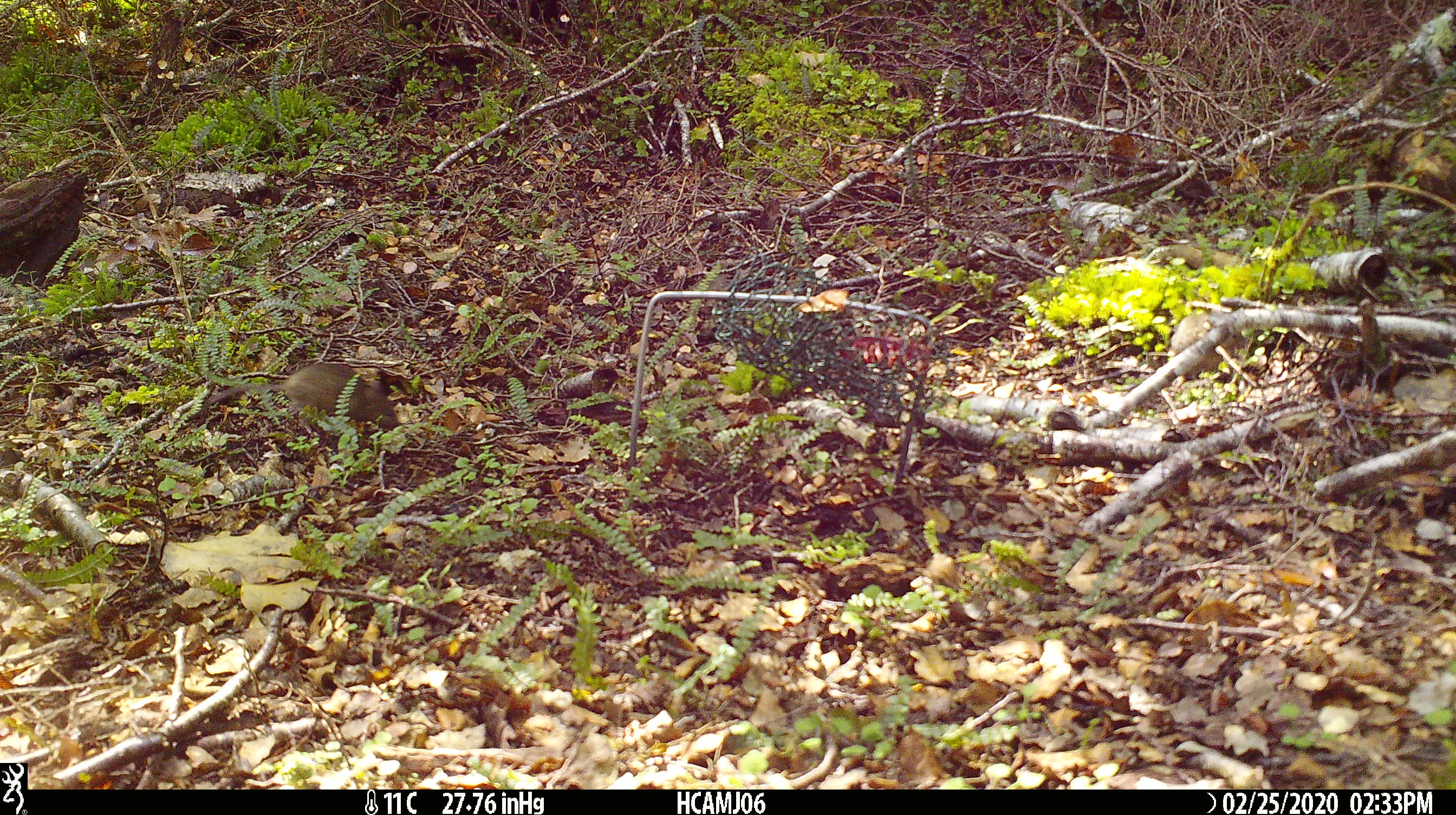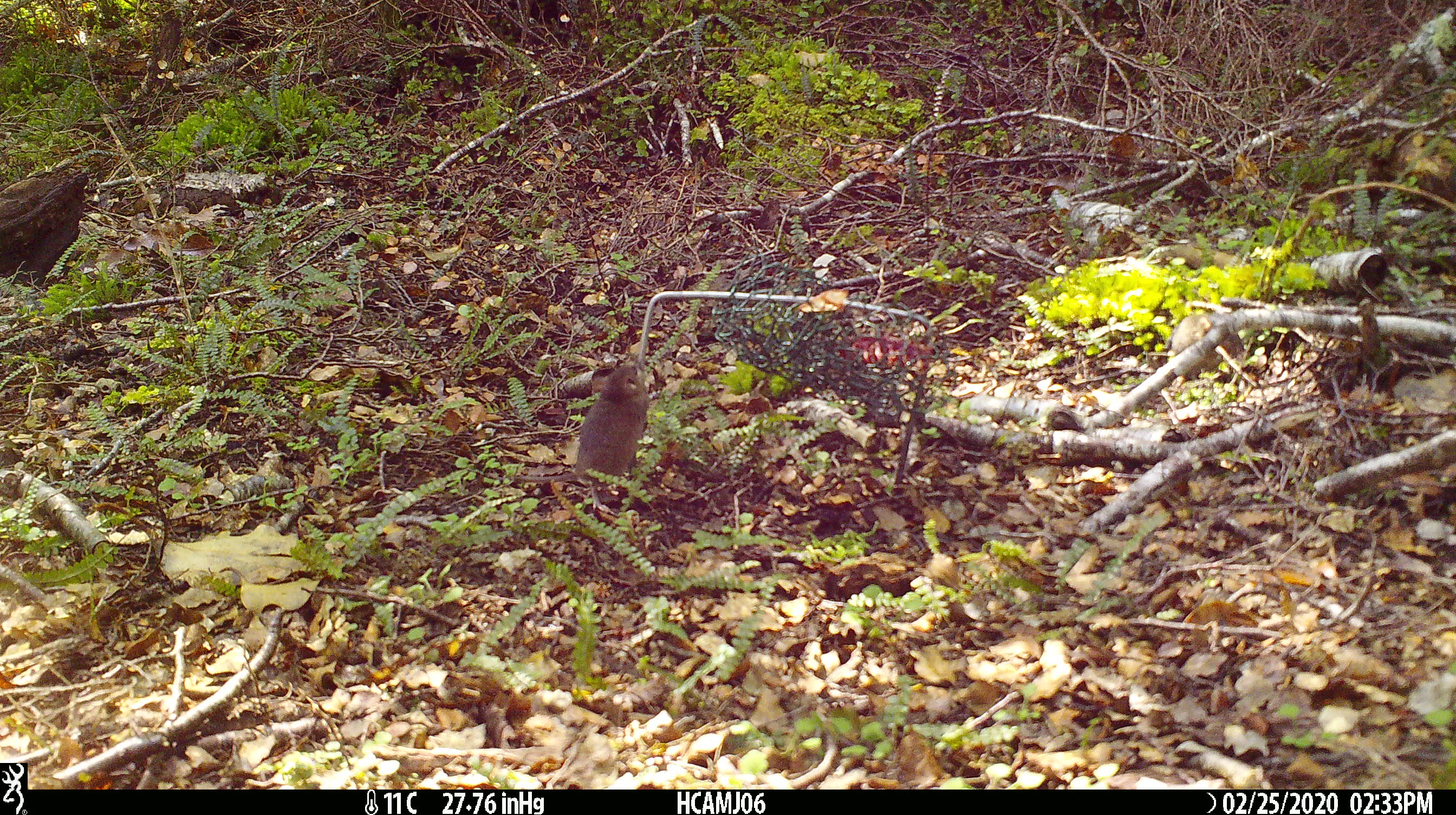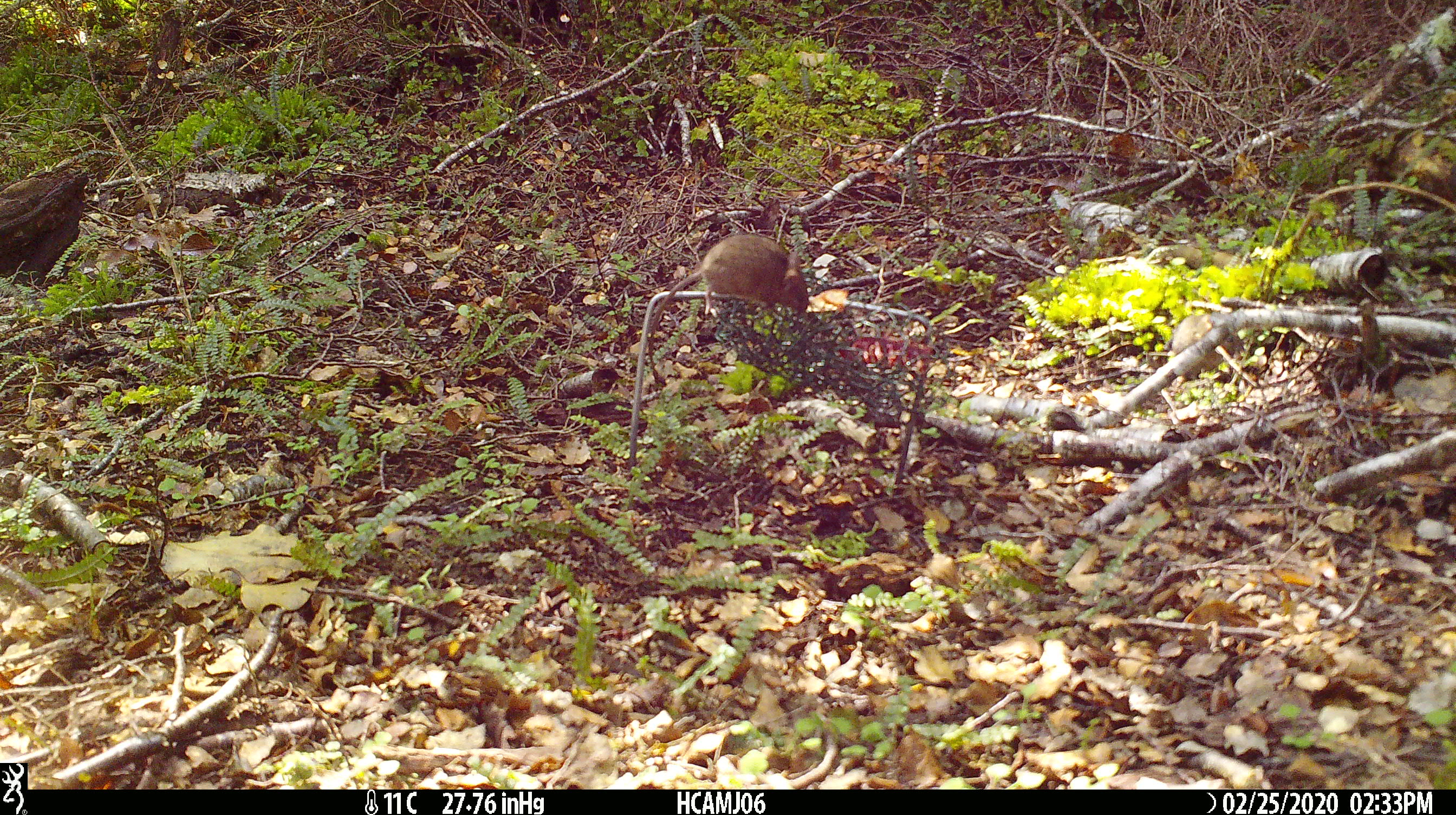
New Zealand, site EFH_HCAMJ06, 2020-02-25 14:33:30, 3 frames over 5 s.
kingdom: Animalia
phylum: Chordata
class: Mammalia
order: Rodentia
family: Muridae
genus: Mus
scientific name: Mus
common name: mouse